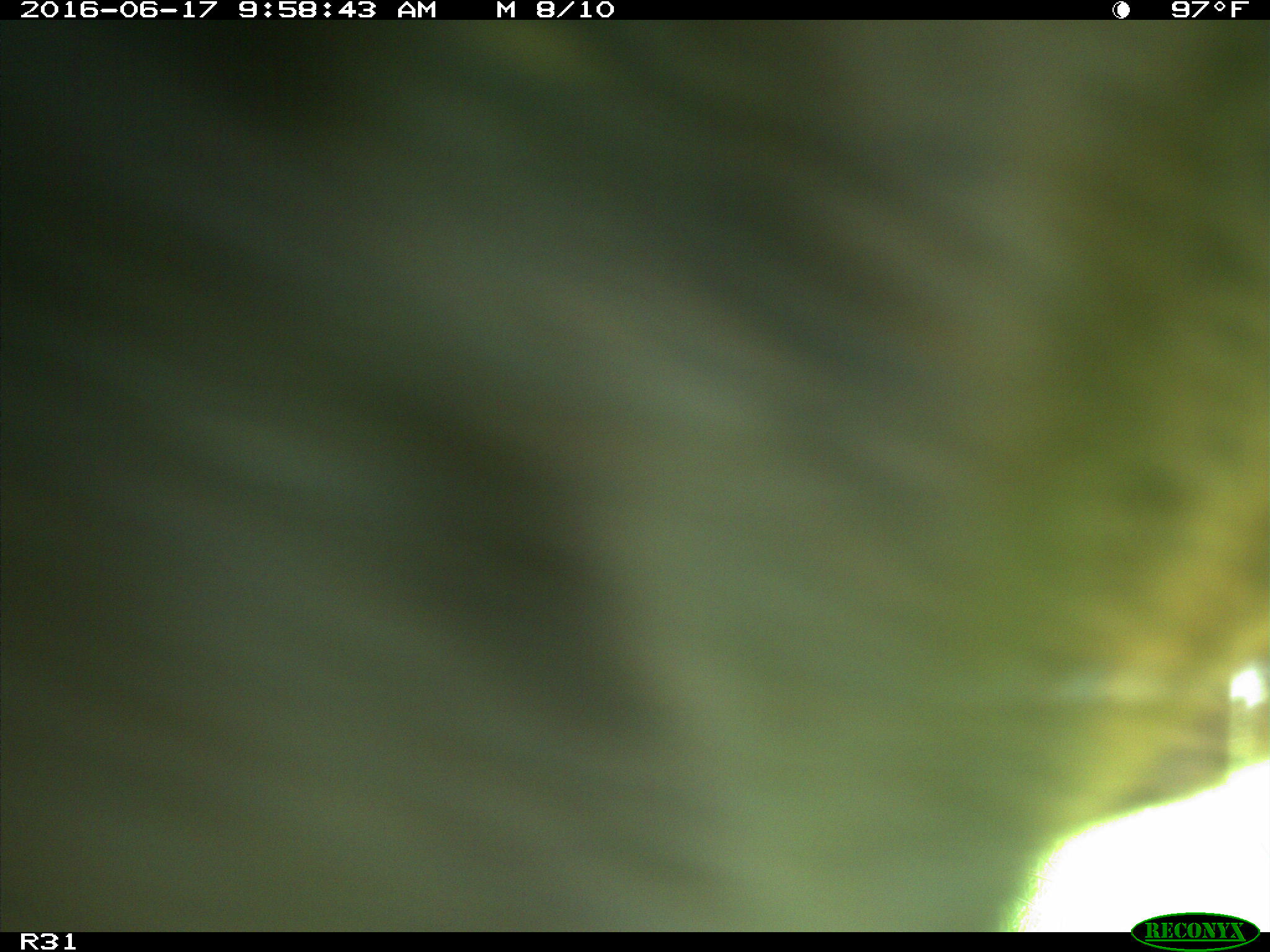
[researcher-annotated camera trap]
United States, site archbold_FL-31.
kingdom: Animalia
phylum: Chordata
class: Mammalia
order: Artiodactyla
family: Bovidae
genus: Bos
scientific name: Bos taurus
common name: domestic cow